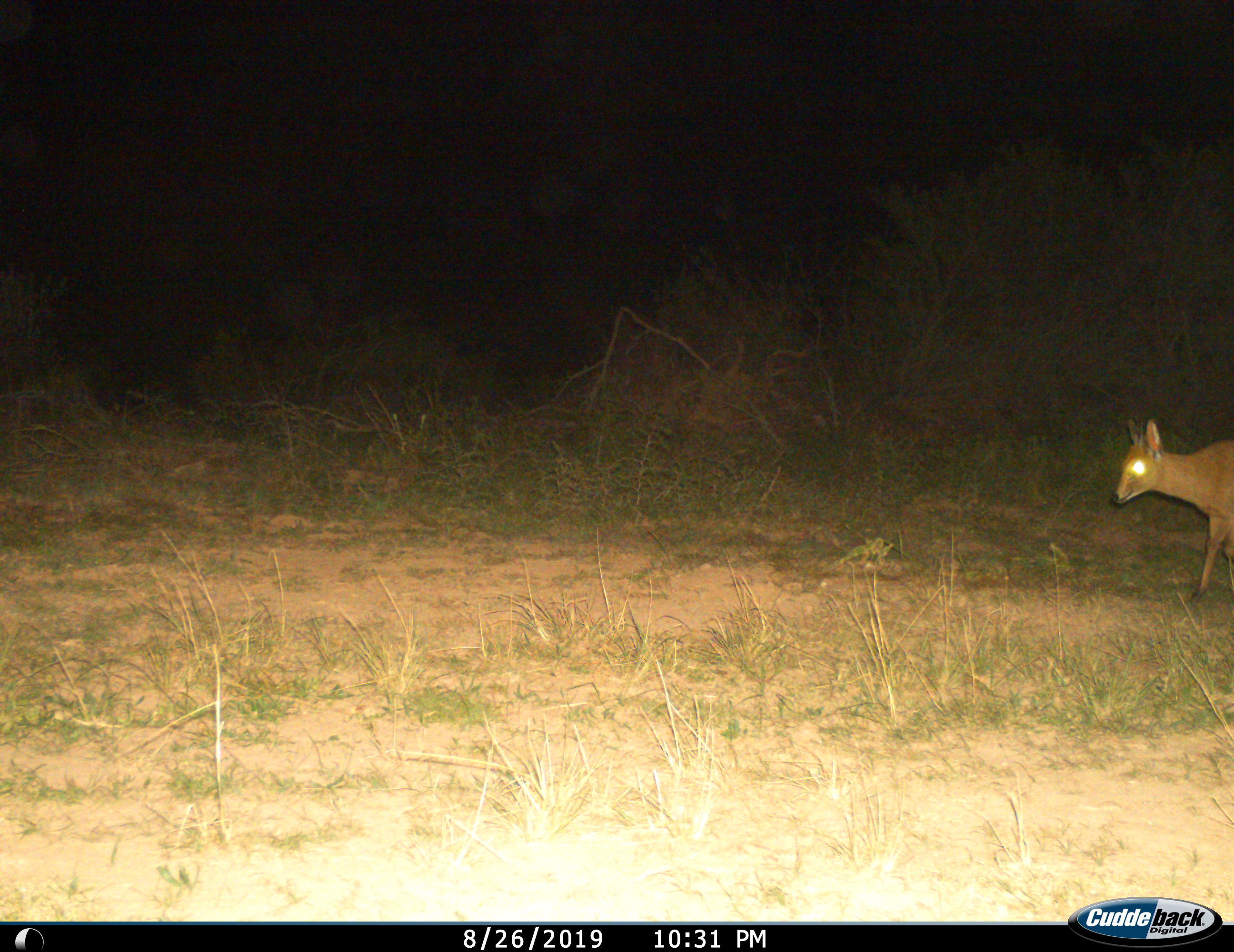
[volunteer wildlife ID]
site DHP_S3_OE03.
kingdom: Animalia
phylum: Chordata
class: Mammalia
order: Artiodactyla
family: Bovidae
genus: Oreotragus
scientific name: Oreotragus oreotragus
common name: klipspringer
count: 1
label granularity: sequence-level